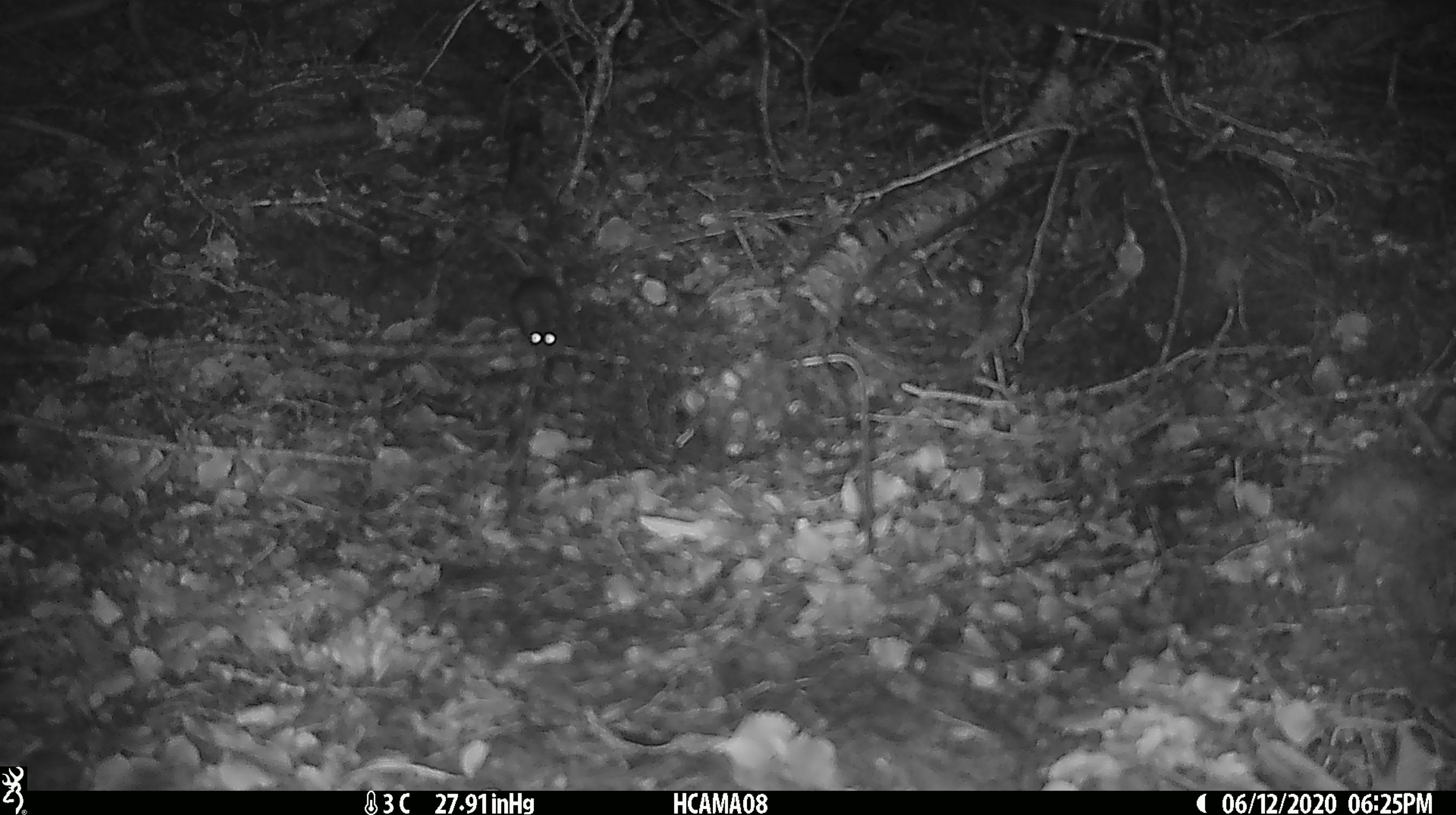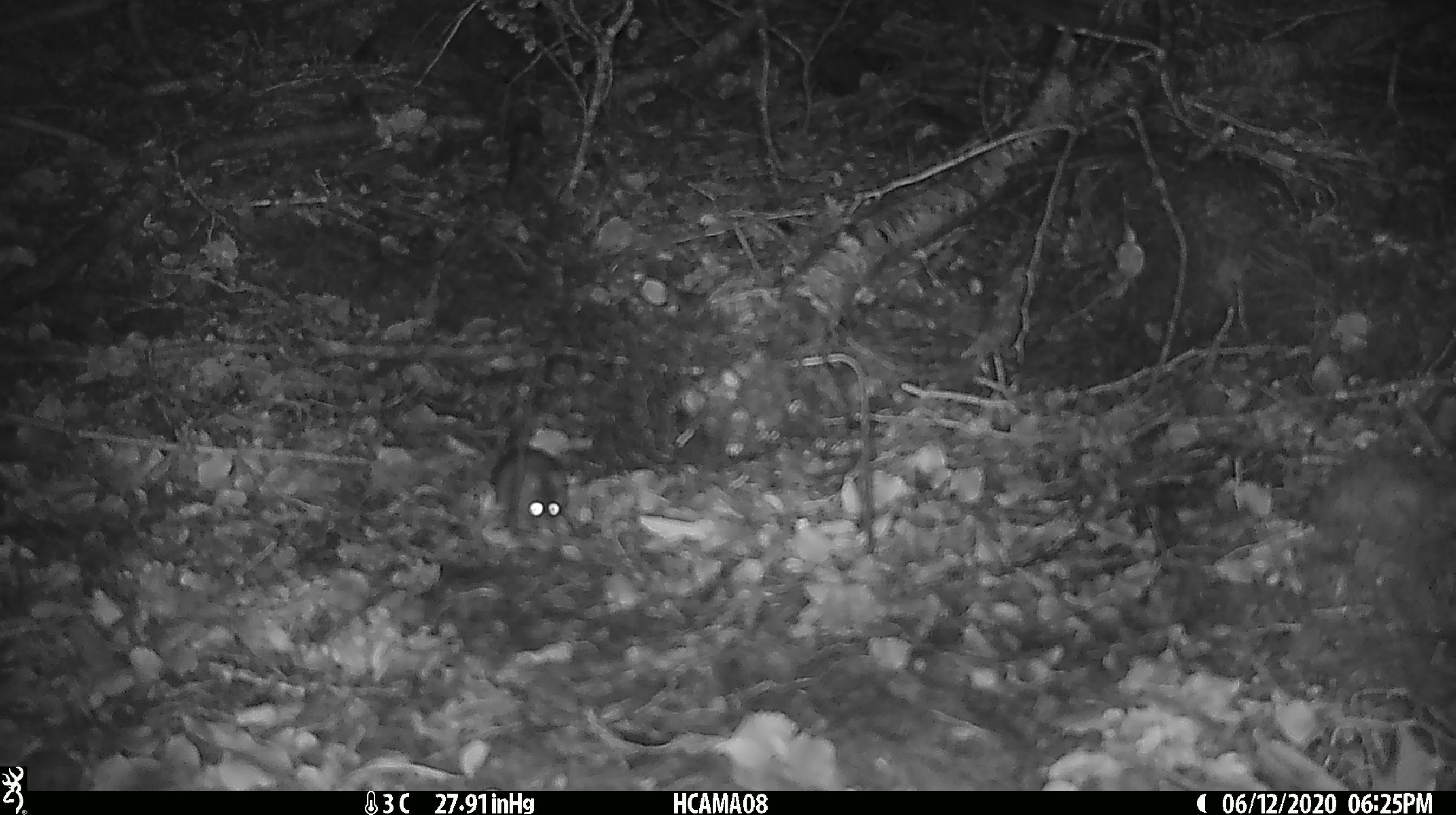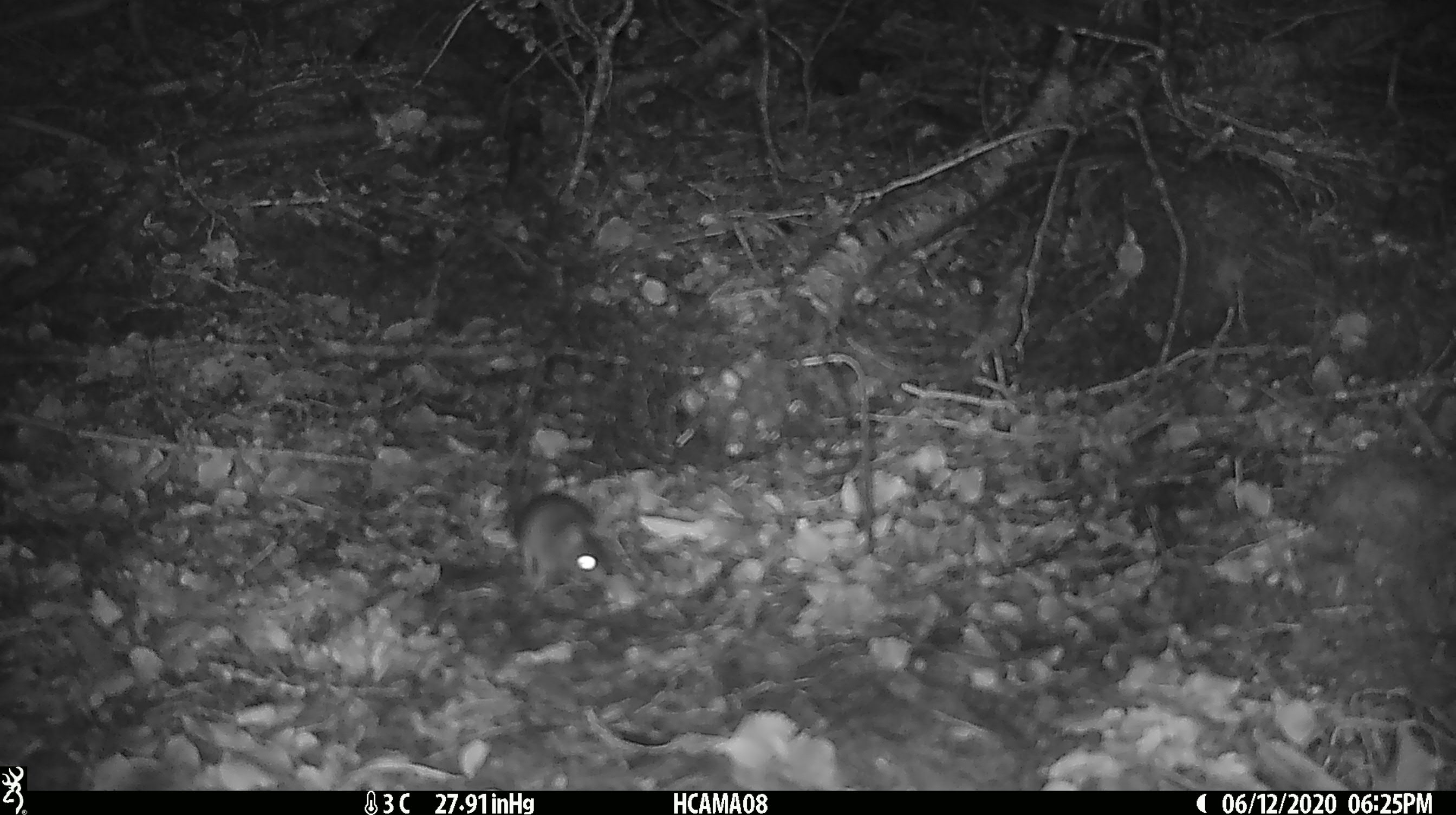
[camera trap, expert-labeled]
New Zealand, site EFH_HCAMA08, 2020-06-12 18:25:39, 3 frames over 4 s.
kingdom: Animalia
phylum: Chordata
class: Mammalia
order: Rodentia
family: Muridae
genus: Mus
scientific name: Mus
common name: mouse